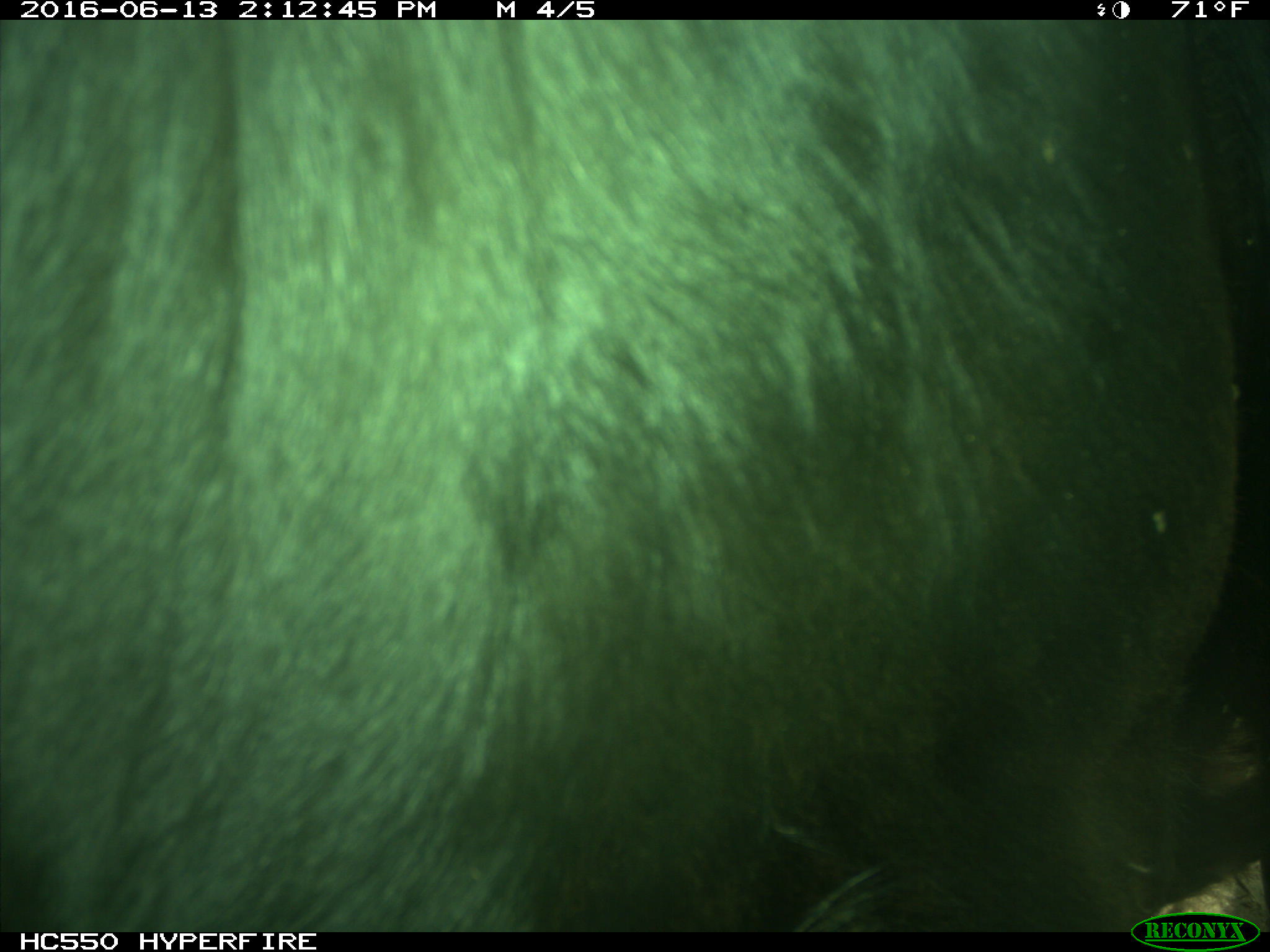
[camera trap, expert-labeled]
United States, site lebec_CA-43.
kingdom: Animalia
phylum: Chordata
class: Mammalia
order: Artiodactyla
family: Bovidae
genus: Bos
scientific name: Bos taurus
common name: domestic cow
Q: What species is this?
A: Bos taurus (domestic cow).